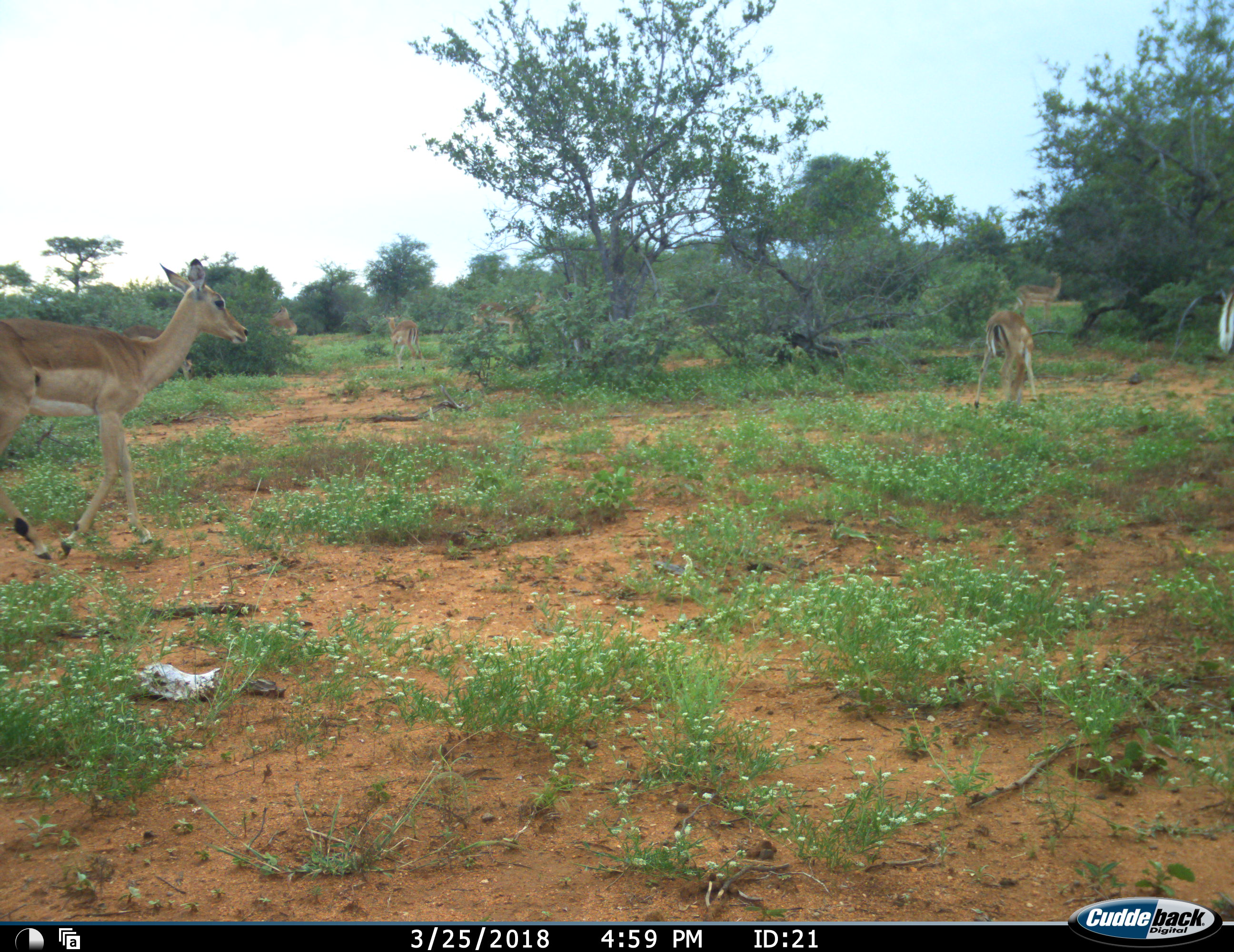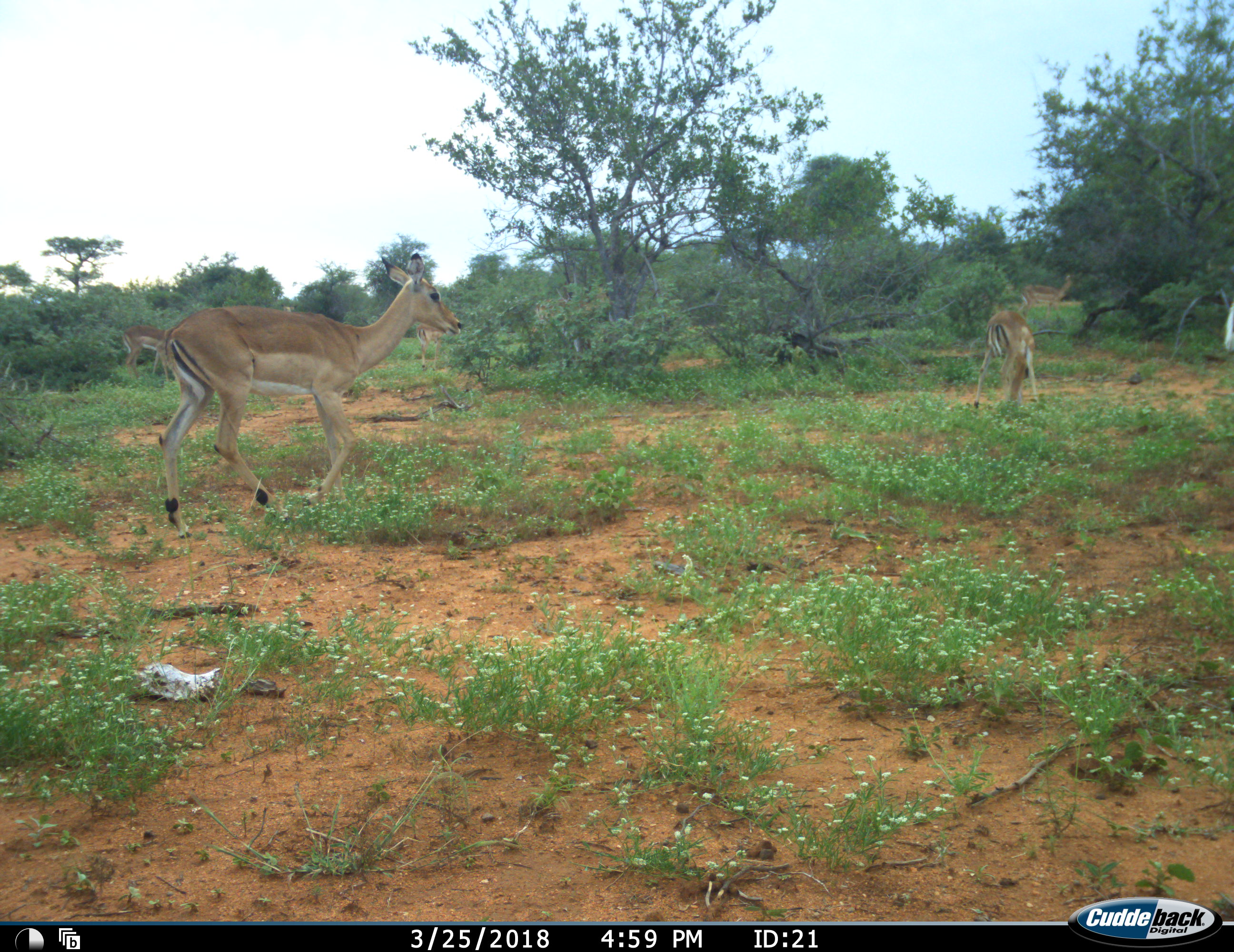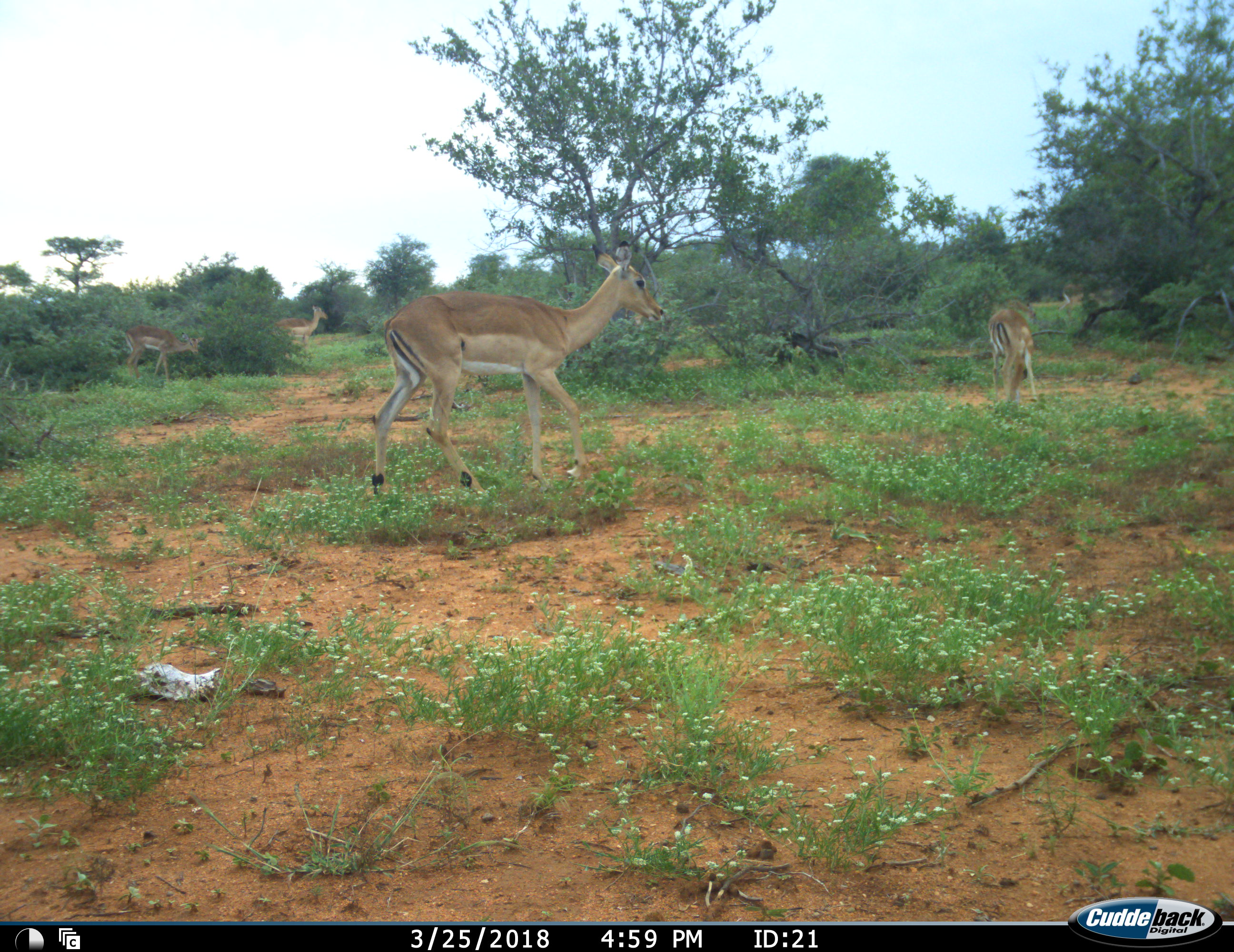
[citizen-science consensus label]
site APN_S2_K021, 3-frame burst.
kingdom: Animalia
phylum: Chordata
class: Mammalia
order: Artiodactyla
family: Bovidae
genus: Aepyceros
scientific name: Aepyceros melampus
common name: impala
Impala (Aepyceros melampus), count 11-50. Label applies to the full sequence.